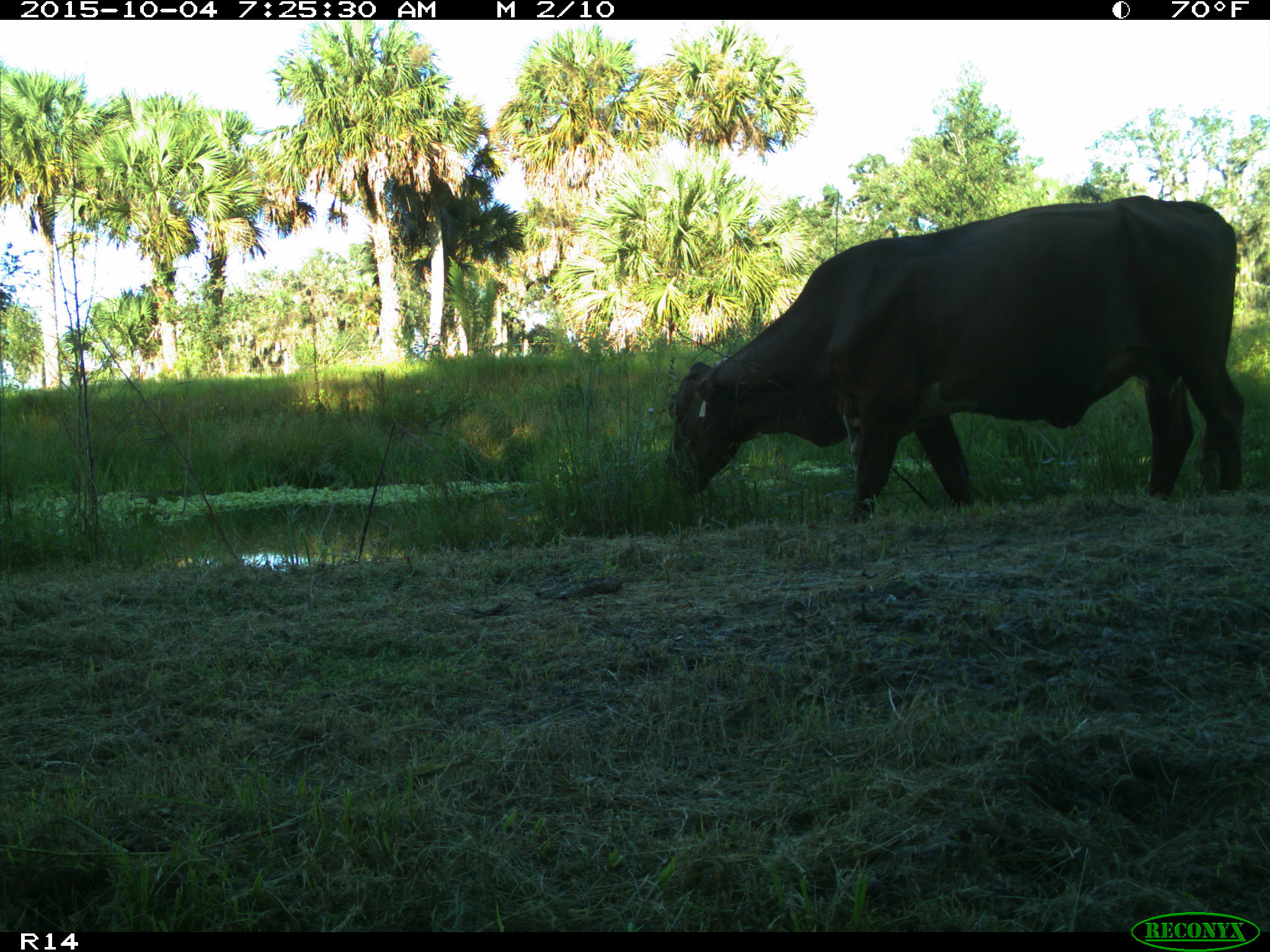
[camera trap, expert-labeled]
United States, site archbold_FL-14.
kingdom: Animalia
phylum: Chordata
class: Mammalia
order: Artiodactyla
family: Bovidae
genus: Bos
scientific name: Bos taurus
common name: domestic cow